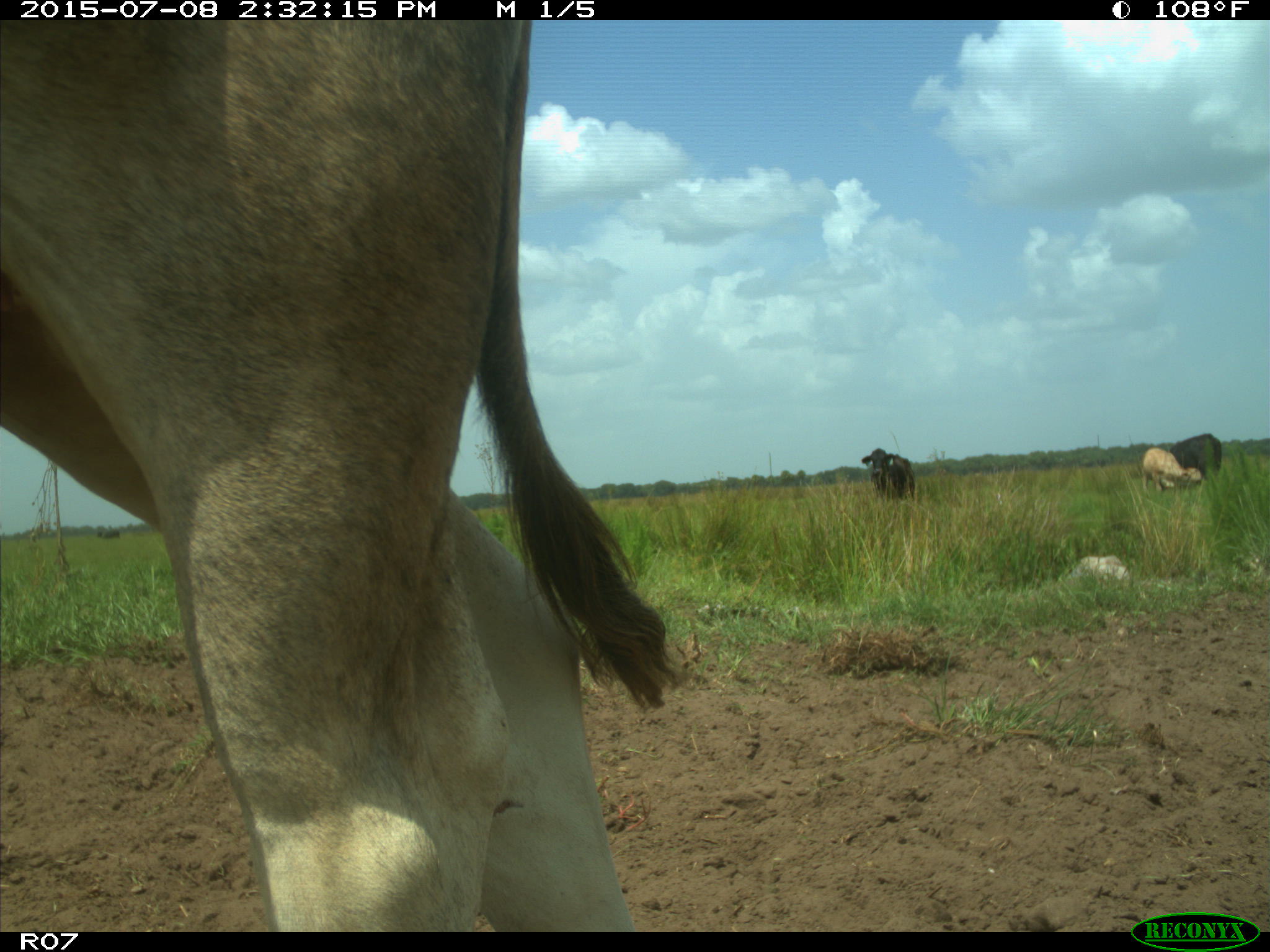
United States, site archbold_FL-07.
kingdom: Animalia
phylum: Chordata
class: Mammalia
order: Artiodactyla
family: Bovidae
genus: Bos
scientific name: Bos taurus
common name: domestic cow